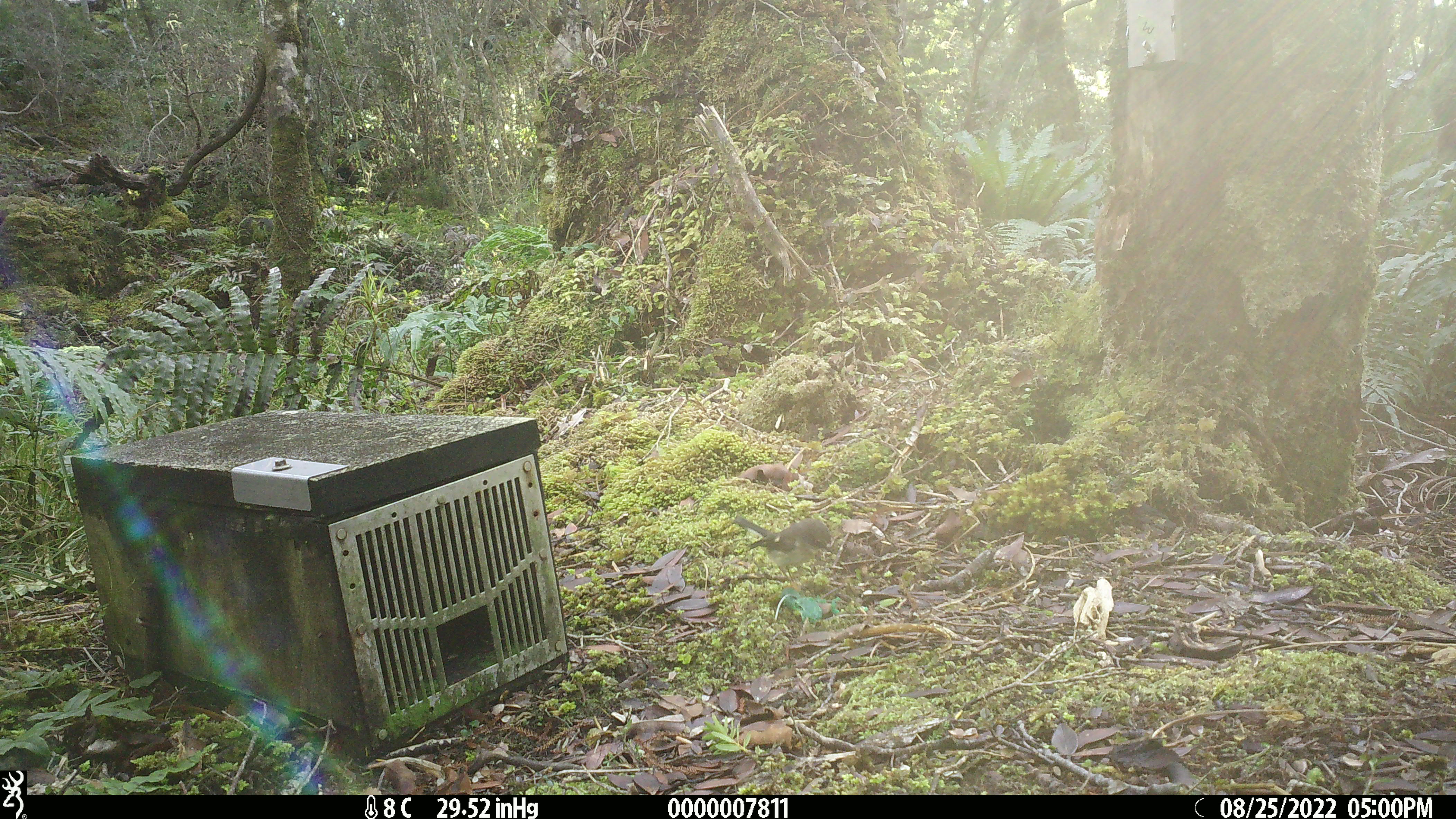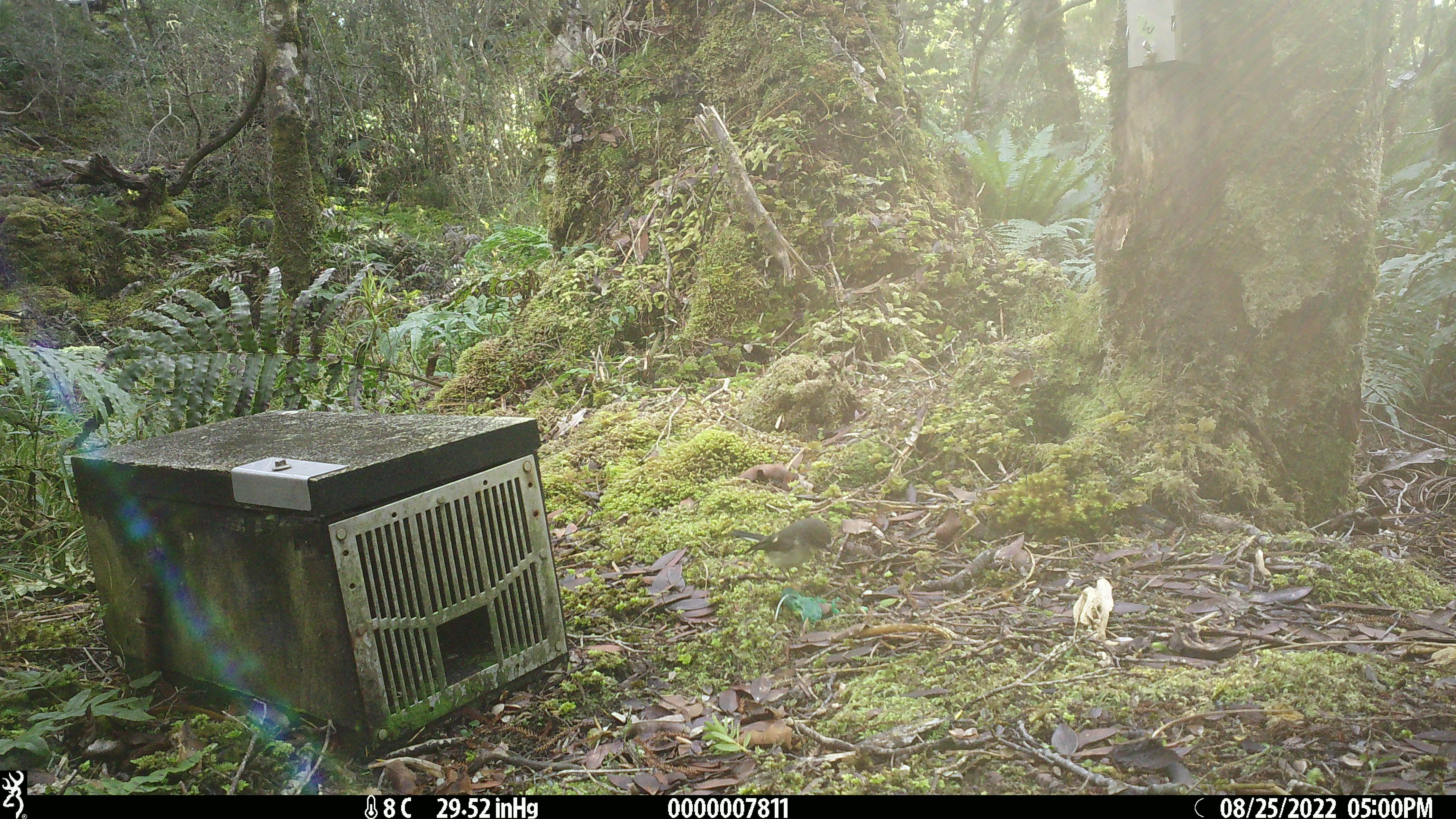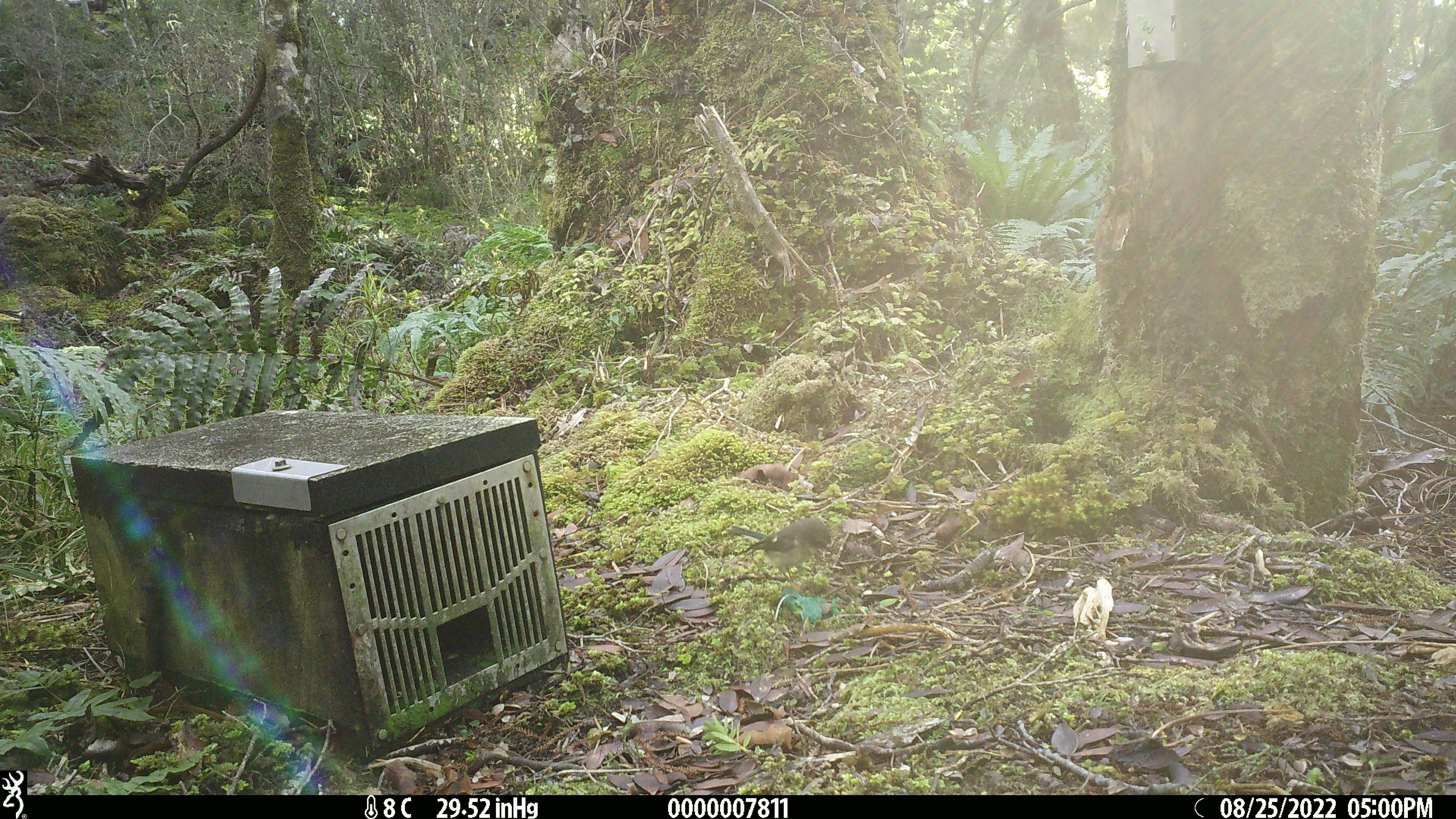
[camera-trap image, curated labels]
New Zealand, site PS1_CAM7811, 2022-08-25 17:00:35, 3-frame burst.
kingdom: Animalia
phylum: Chordata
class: Aves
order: Passeriformes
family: Petroicidae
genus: Petroica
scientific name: Petroica macrocephala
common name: tomtit